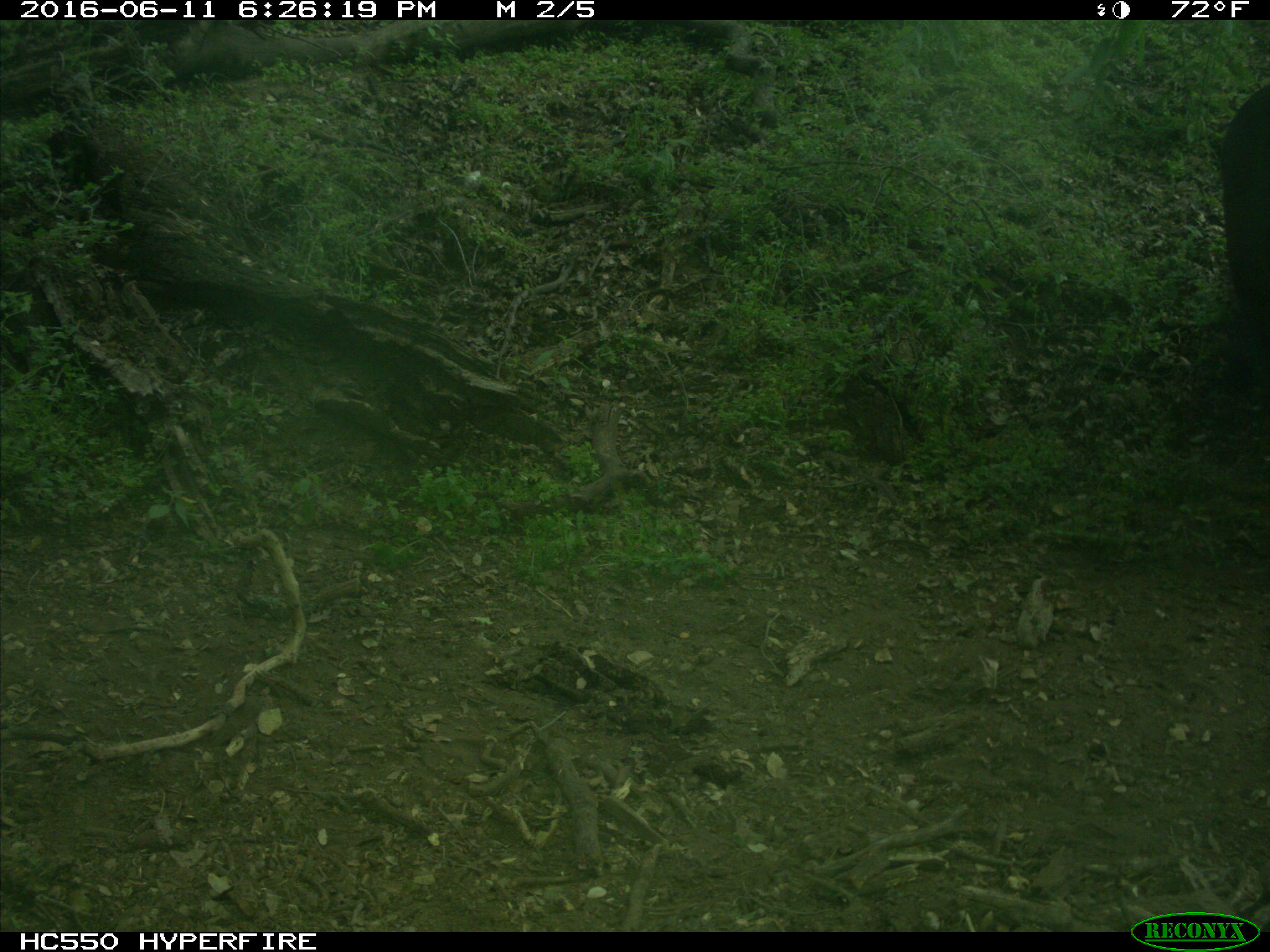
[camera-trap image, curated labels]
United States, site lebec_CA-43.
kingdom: Animalia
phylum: Chordata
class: Mammalia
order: Artiodactyla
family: Bovidae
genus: Bos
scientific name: Bos taurus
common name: domestic cow